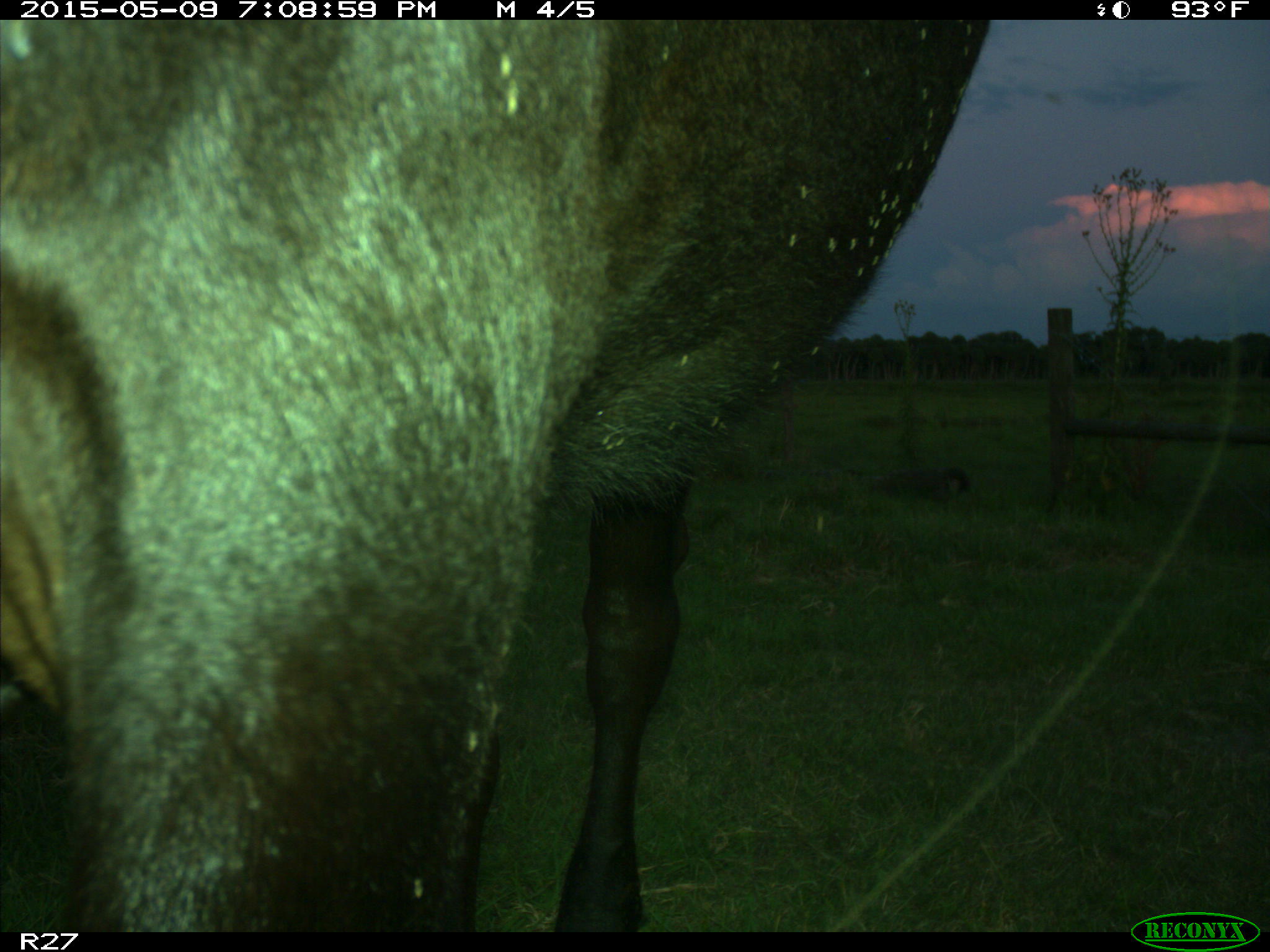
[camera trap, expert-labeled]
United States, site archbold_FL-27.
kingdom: Animalia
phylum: Chordata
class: Mammalia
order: Artiodactyla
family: Bovidae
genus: Bos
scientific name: Bos taurus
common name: domestic cow